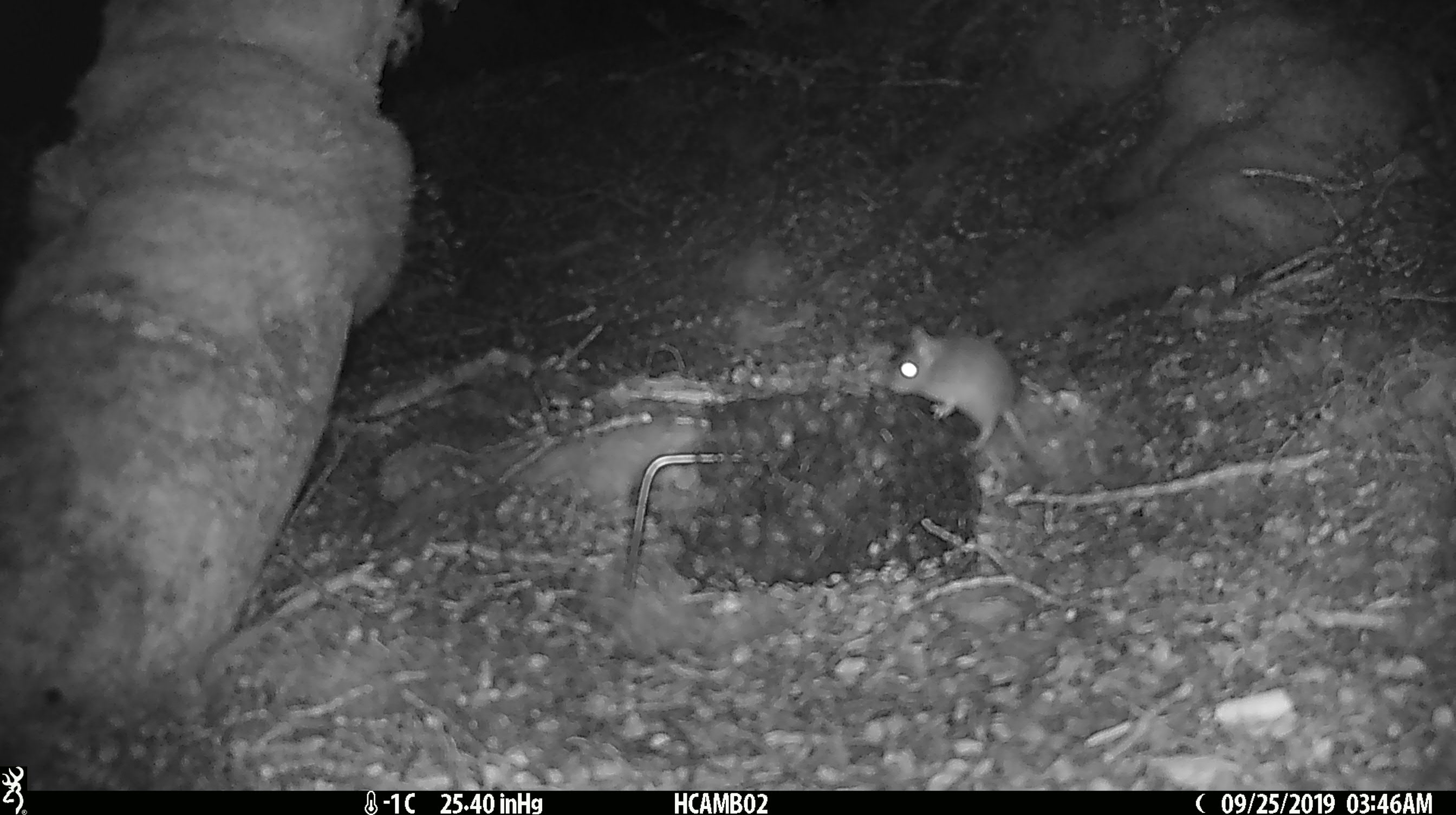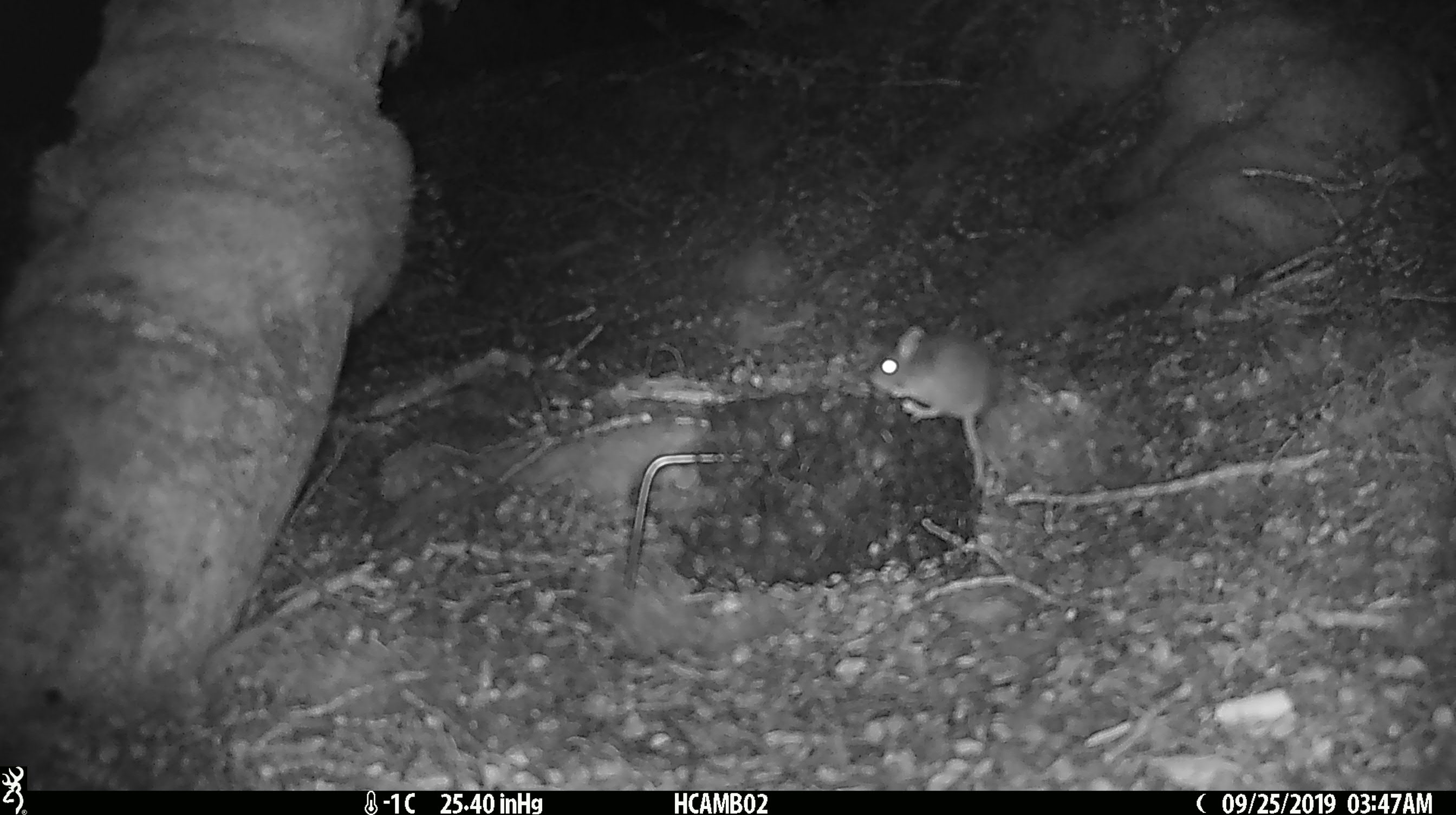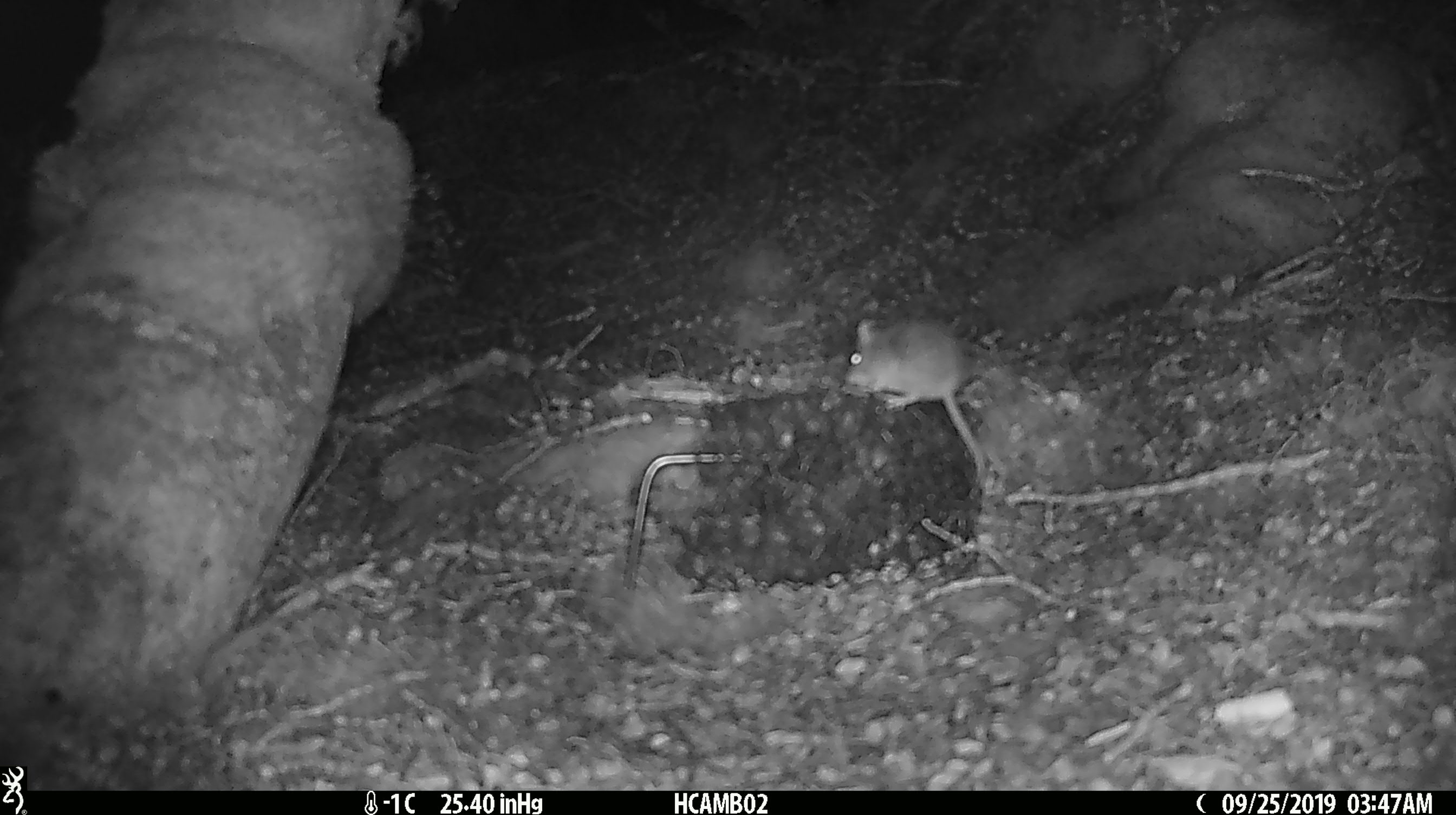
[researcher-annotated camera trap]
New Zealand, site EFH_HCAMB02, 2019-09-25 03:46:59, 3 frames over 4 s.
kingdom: Animalia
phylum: Chordata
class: Mammalia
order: Rodentia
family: Muridae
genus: Mus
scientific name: Mus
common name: mouse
Mouse (Mus).